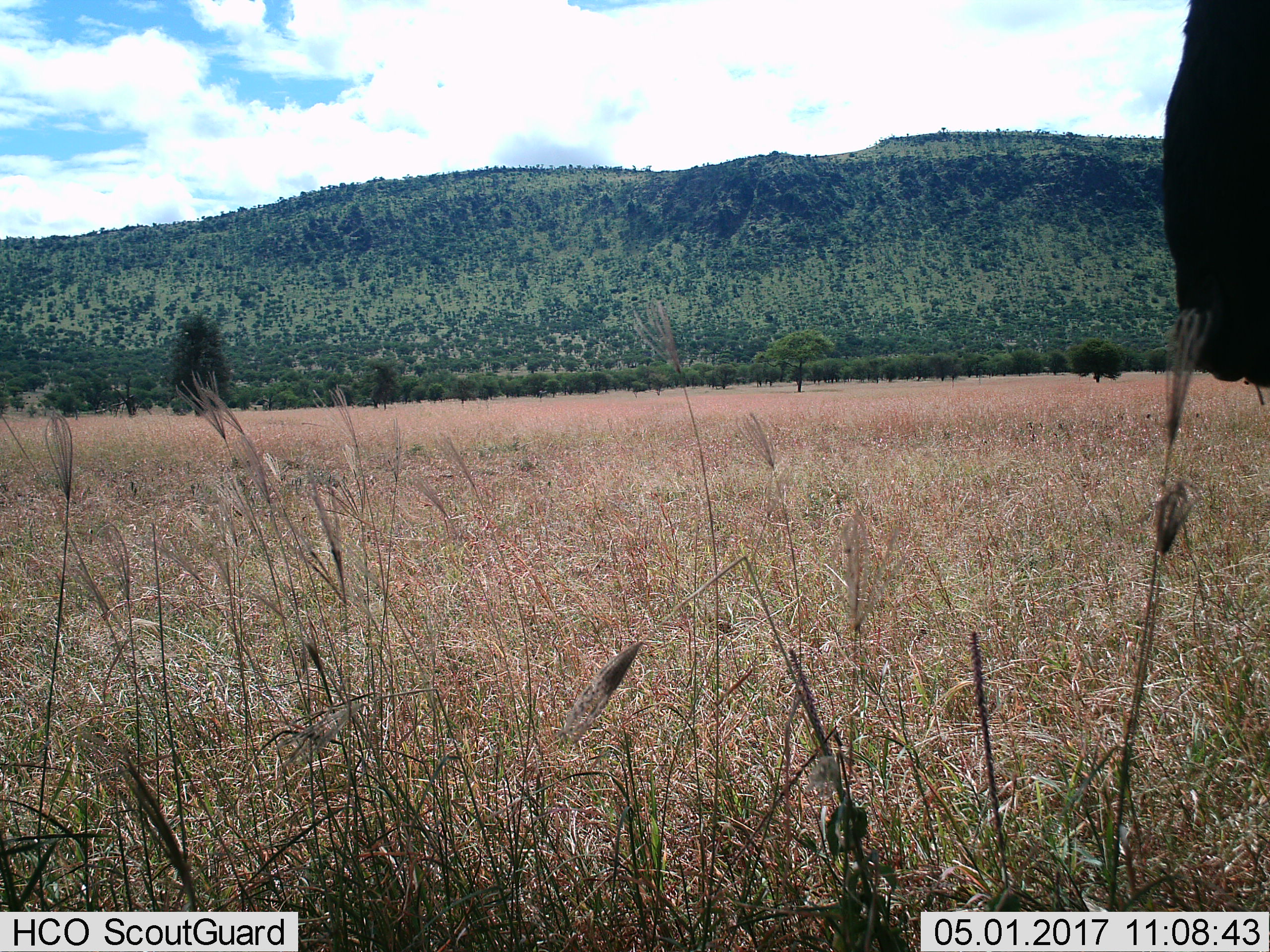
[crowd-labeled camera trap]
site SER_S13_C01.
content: unidentified animal